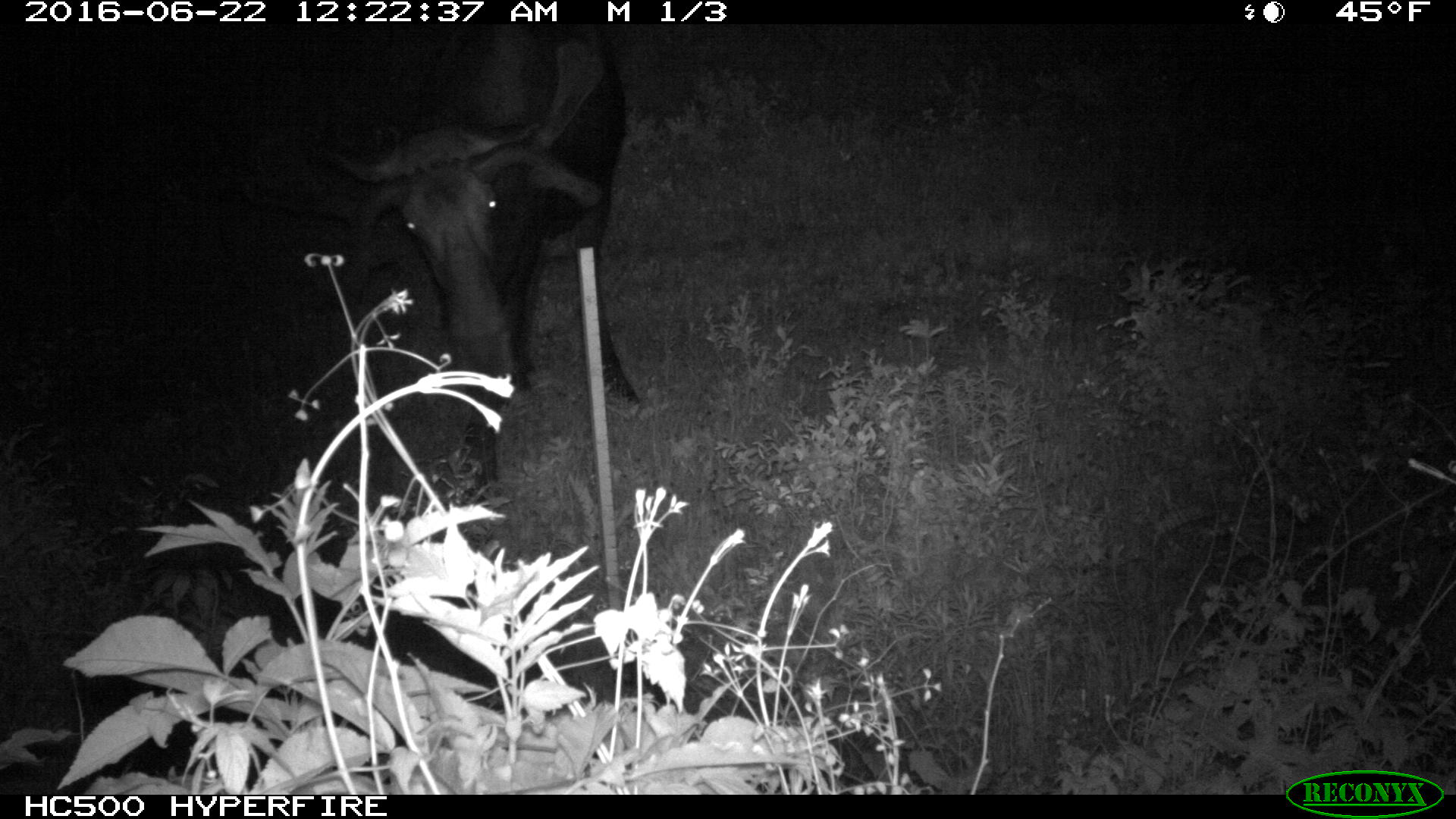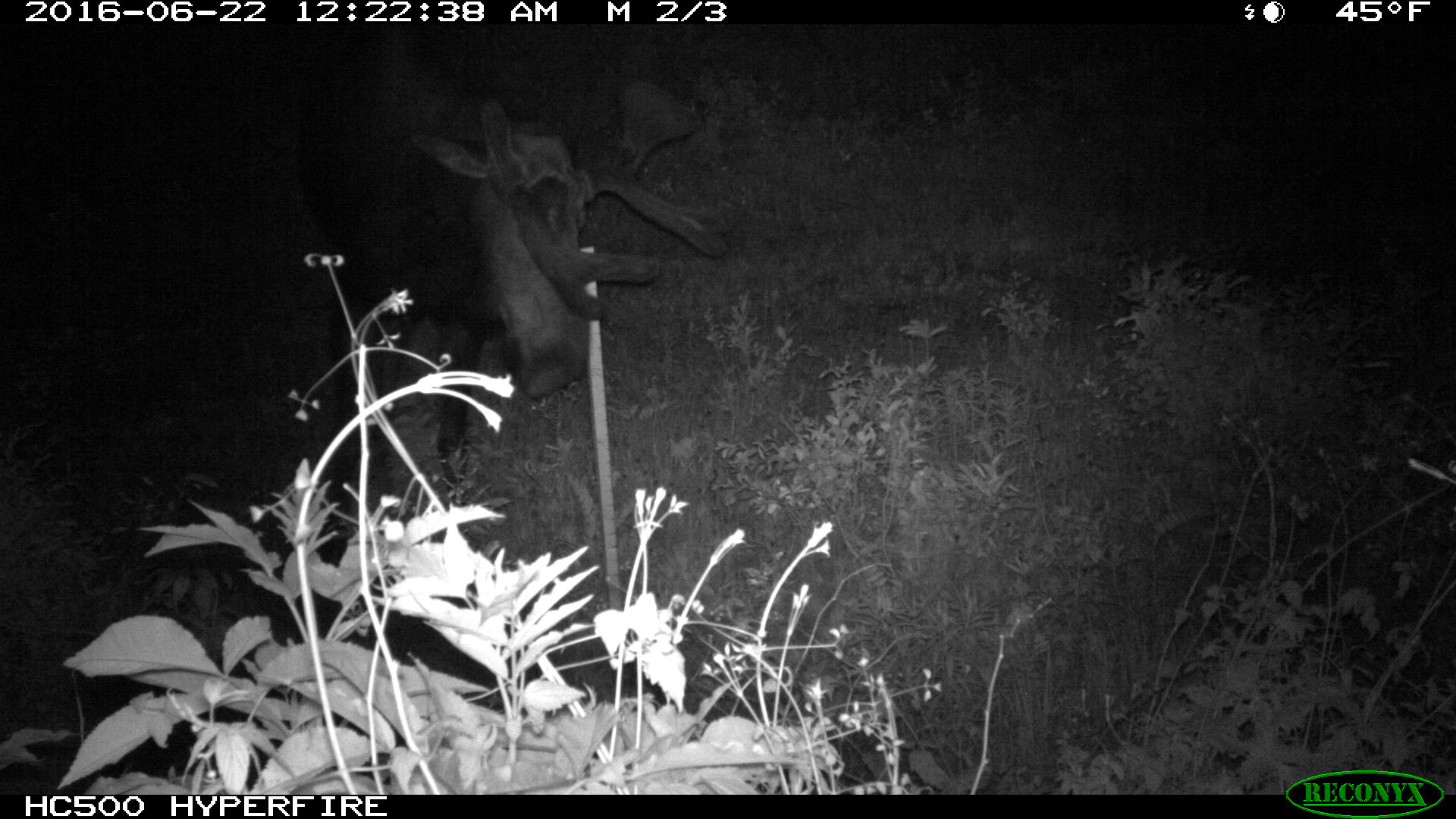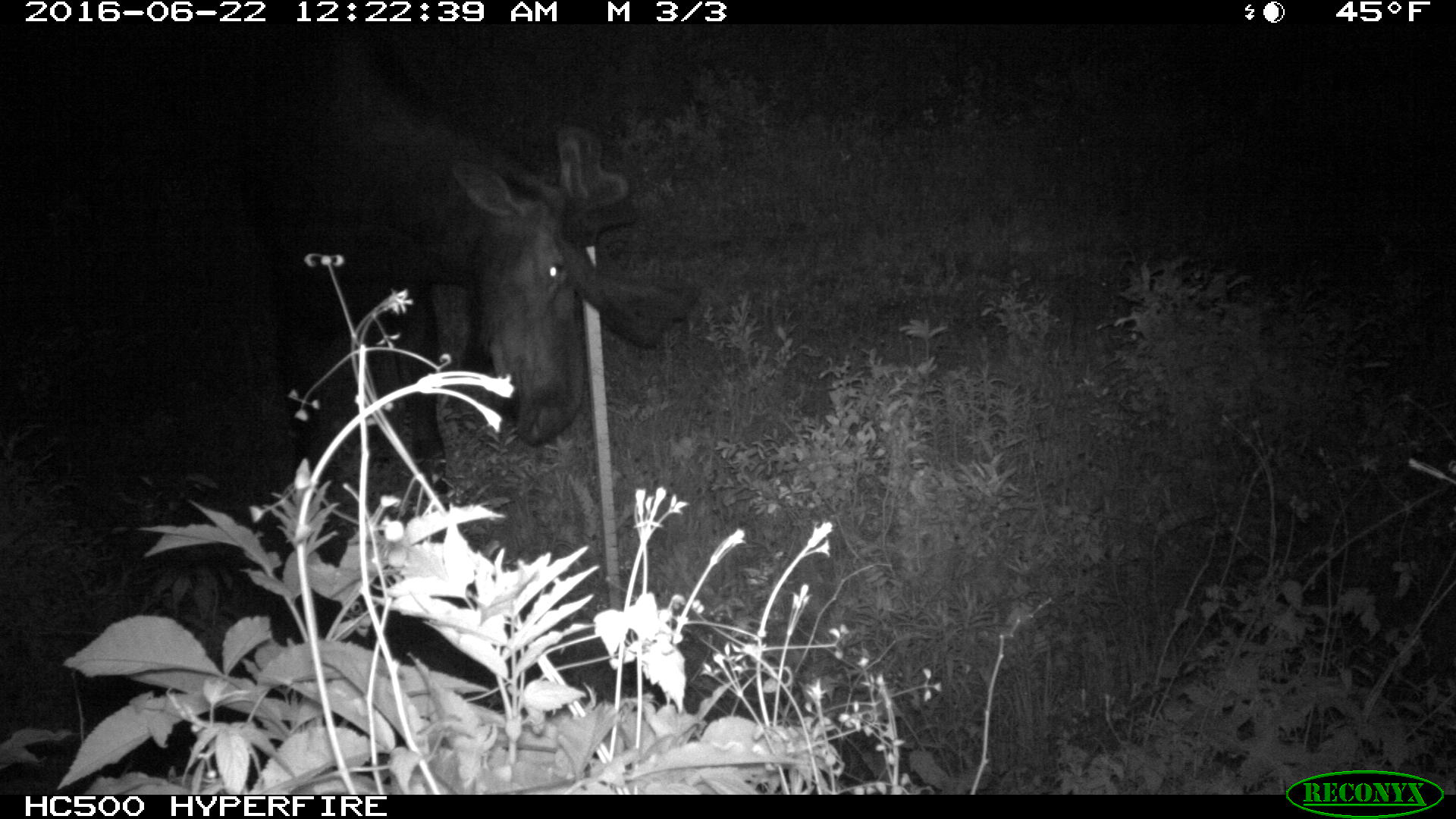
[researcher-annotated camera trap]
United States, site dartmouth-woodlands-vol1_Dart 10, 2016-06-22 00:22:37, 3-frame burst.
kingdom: Animalia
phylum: Chordata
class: Mammalia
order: Artiodactyla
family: Cervidae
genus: Alces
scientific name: Alces alces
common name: moose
Moose (Alces alces).